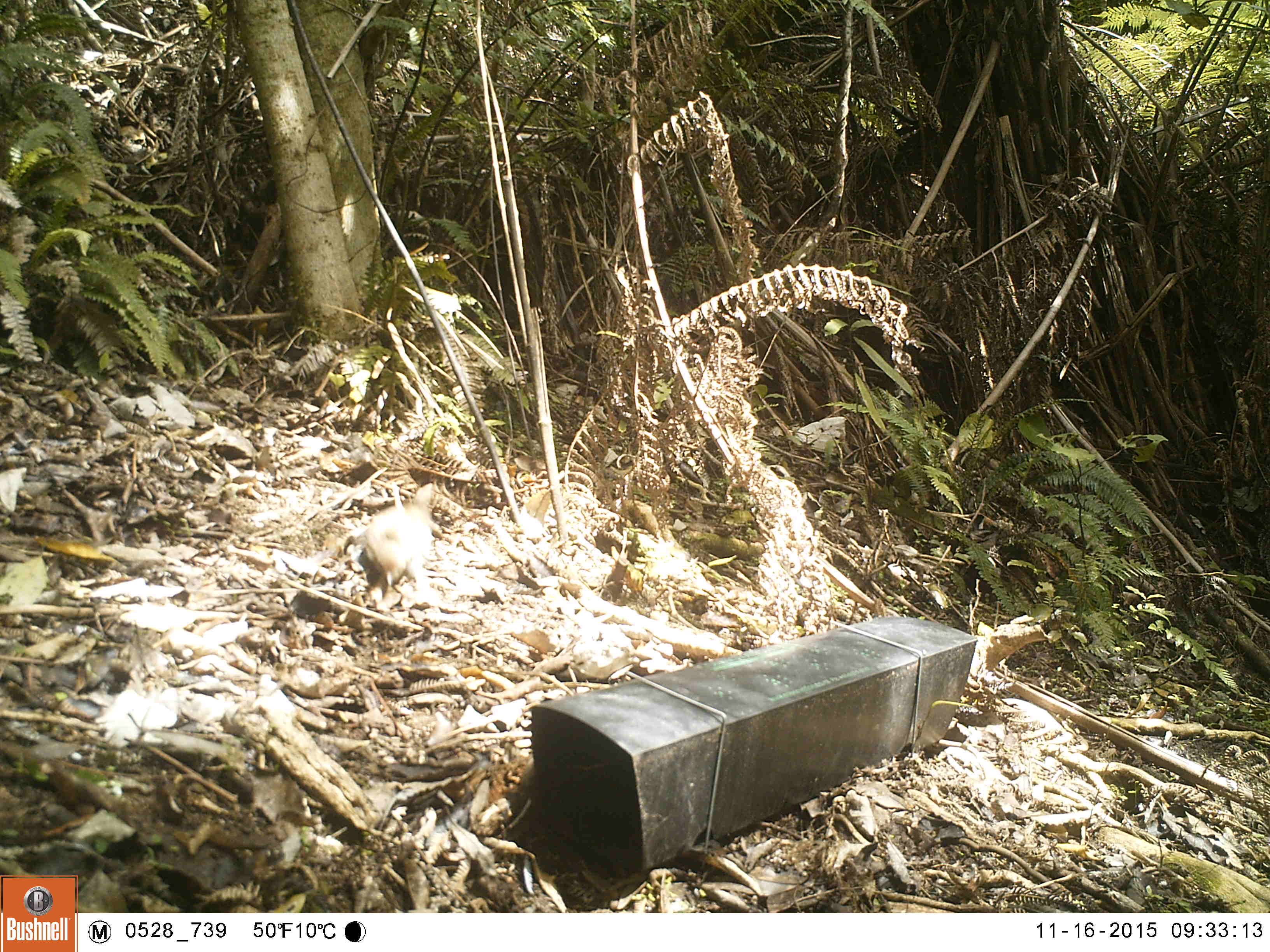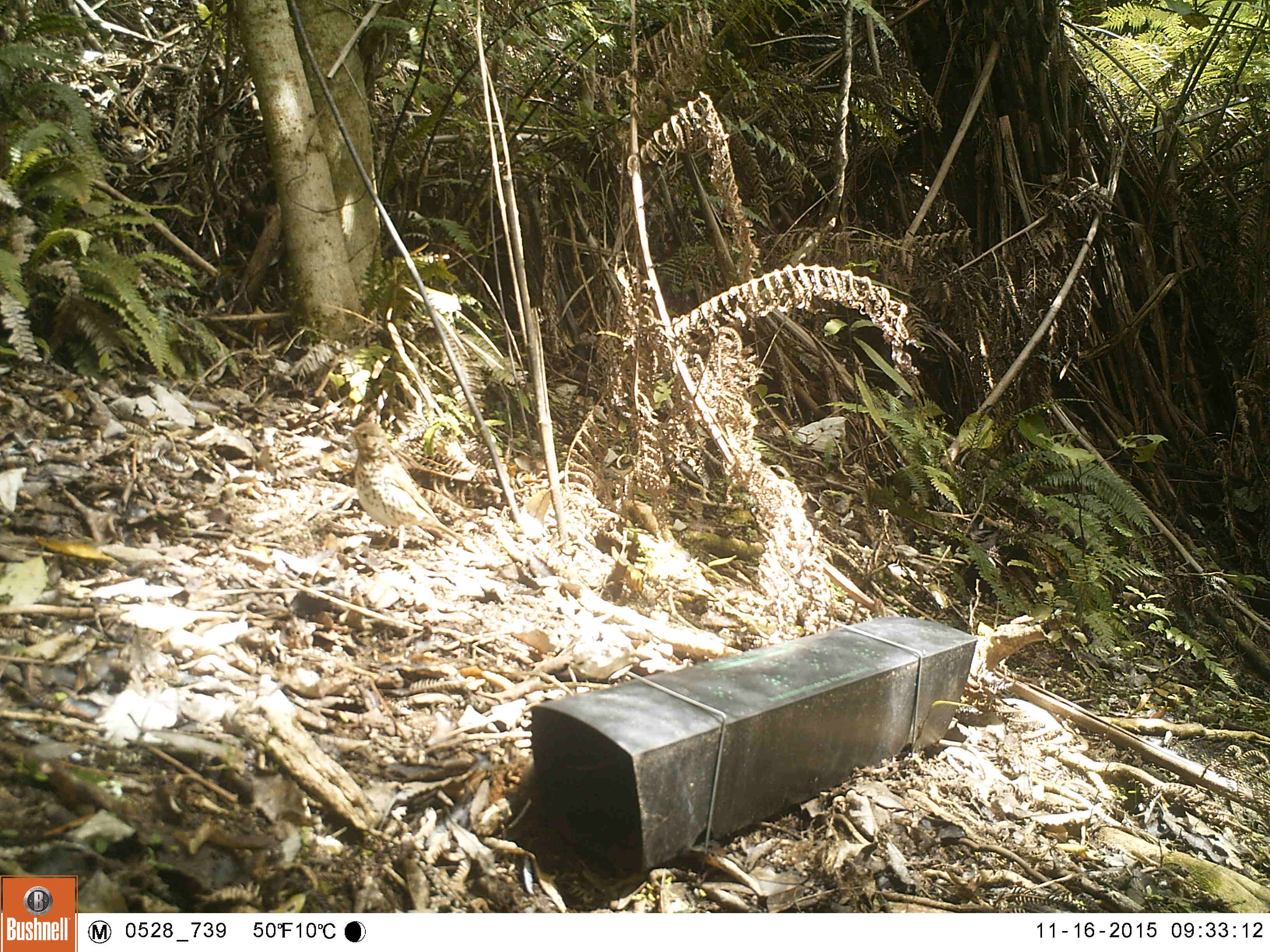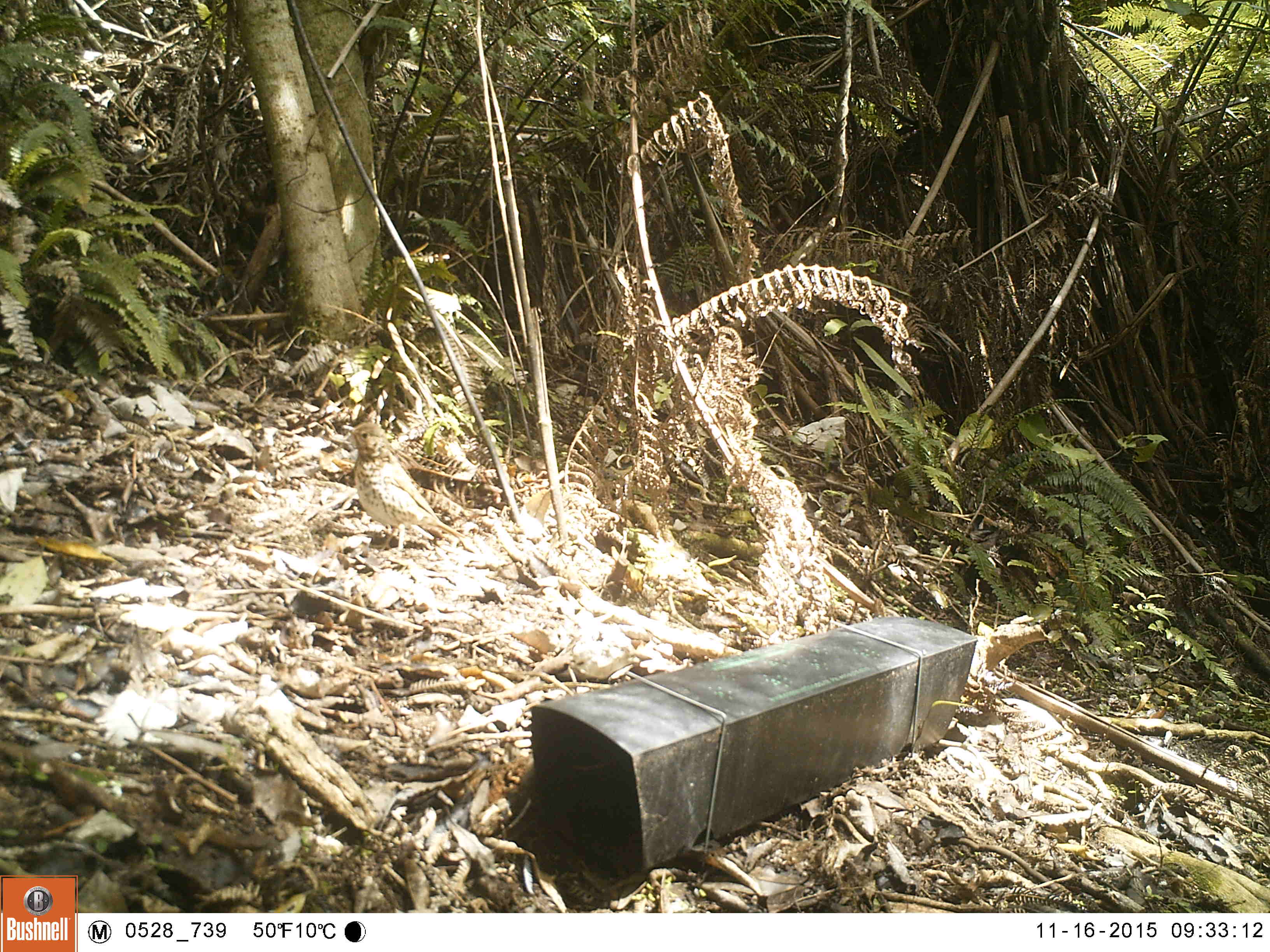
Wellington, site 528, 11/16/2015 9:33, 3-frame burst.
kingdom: Animalia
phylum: Chordata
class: Aves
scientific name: Aves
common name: bird